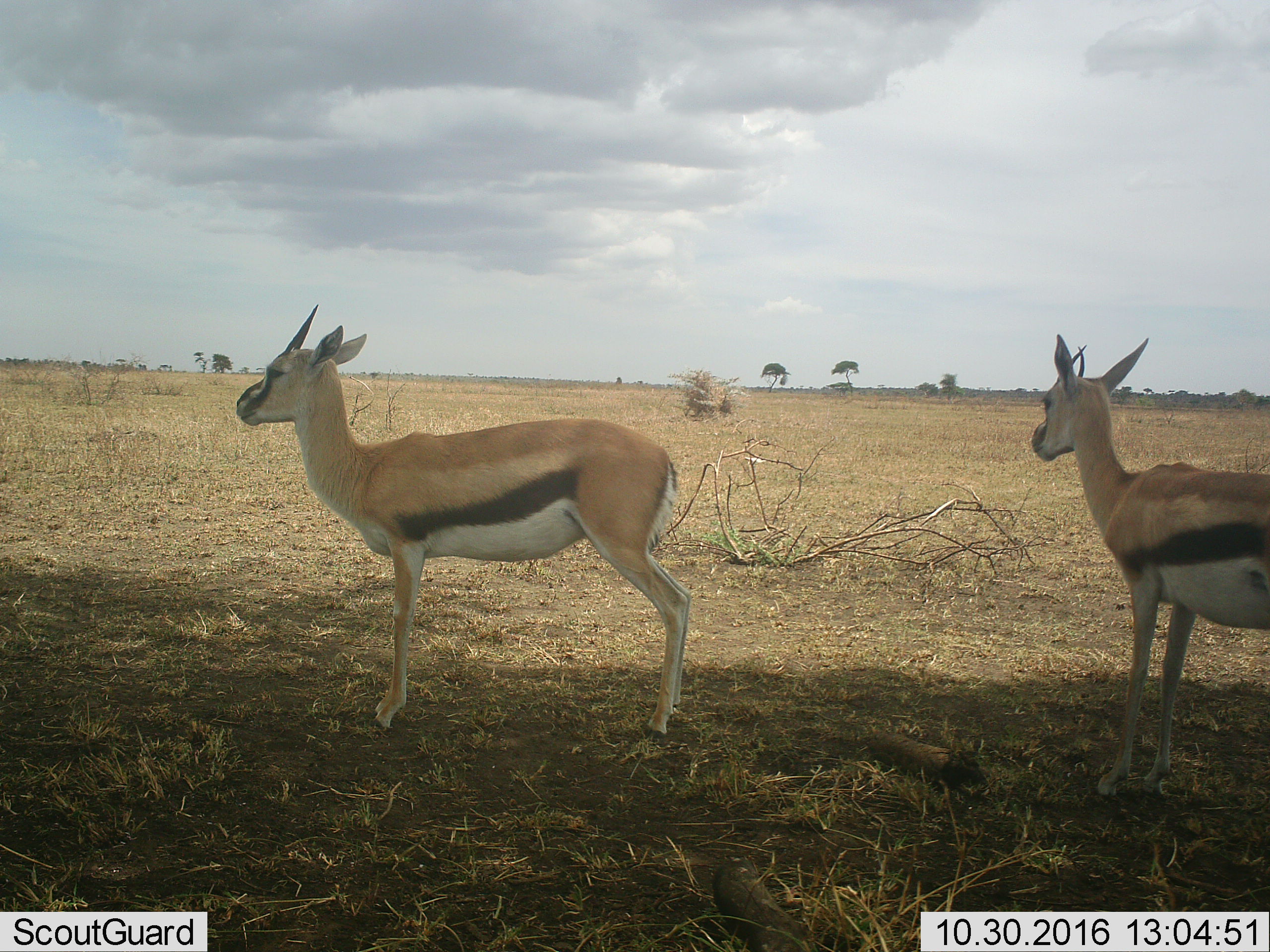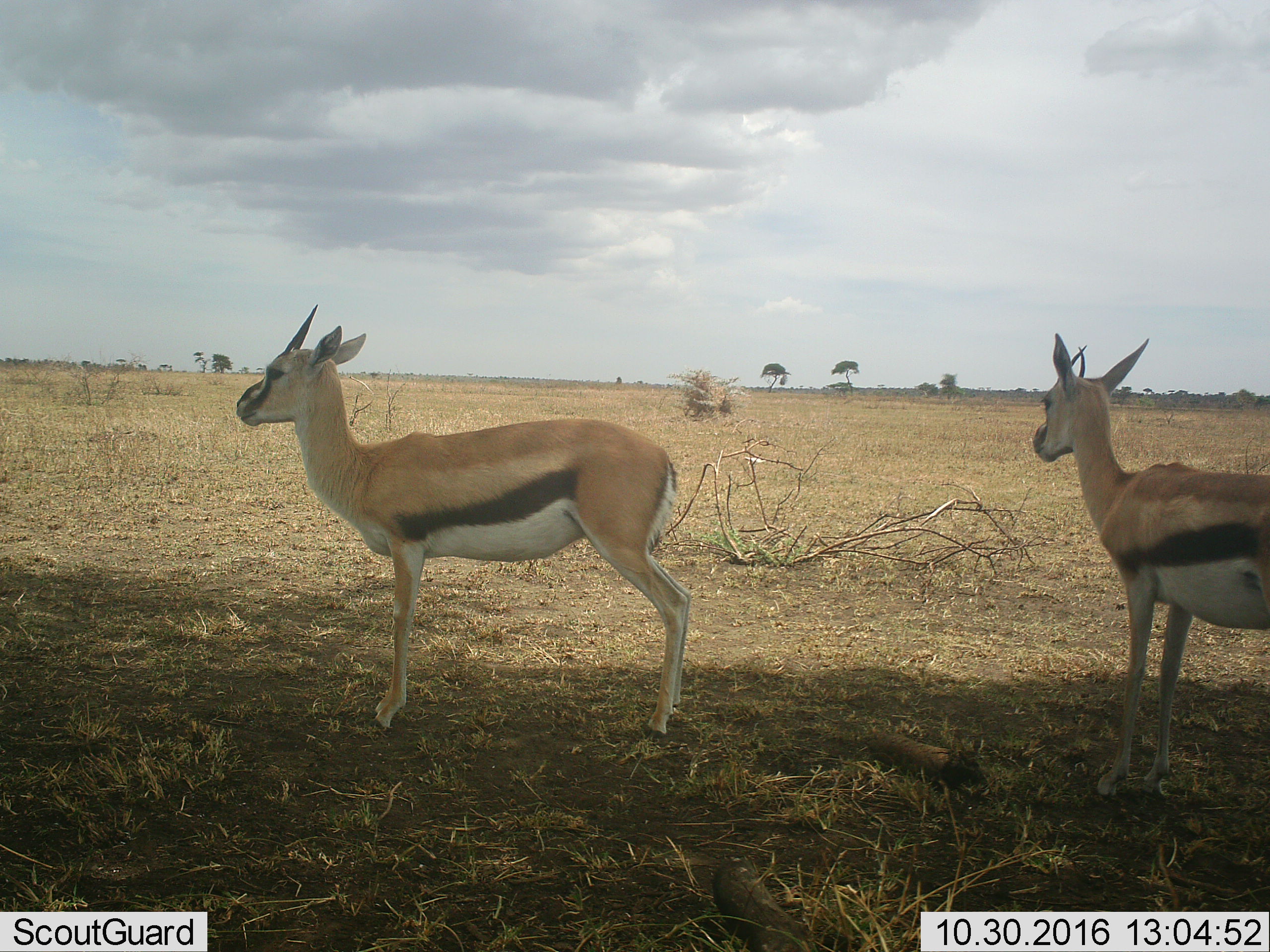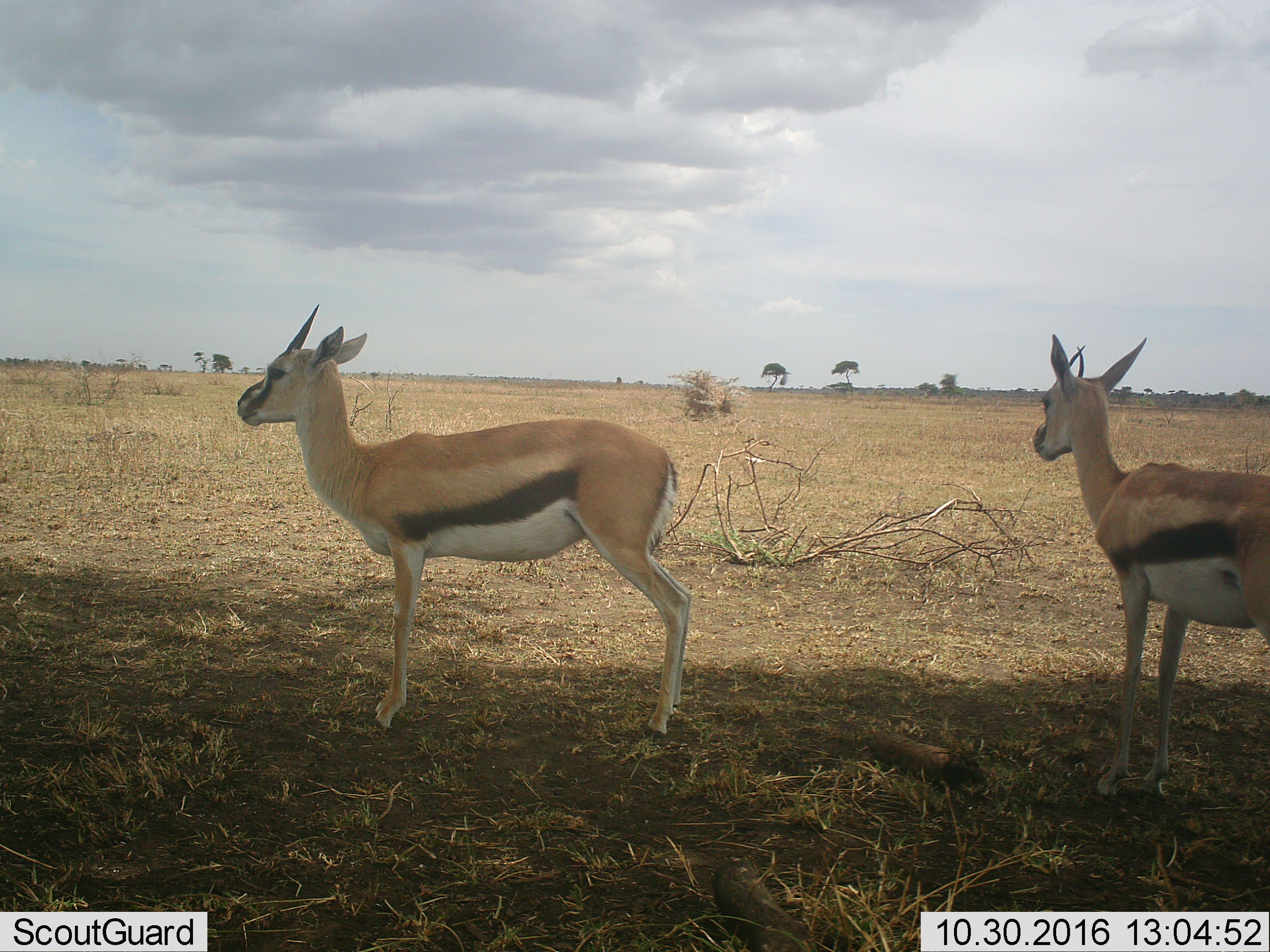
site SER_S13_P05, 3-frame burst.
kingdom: Animalia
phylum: Chordata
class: Mammalia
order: Artiodactyla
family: Bovidae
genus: Eudorcas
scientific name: Eudorcas thomsonii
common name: thomson's gazelle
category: gazellethomsons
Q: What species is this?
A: Gazellethomsons (thomson's gazelle) (Eudorcas thomsonii).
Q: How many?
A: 2.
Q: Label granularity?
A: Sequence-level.